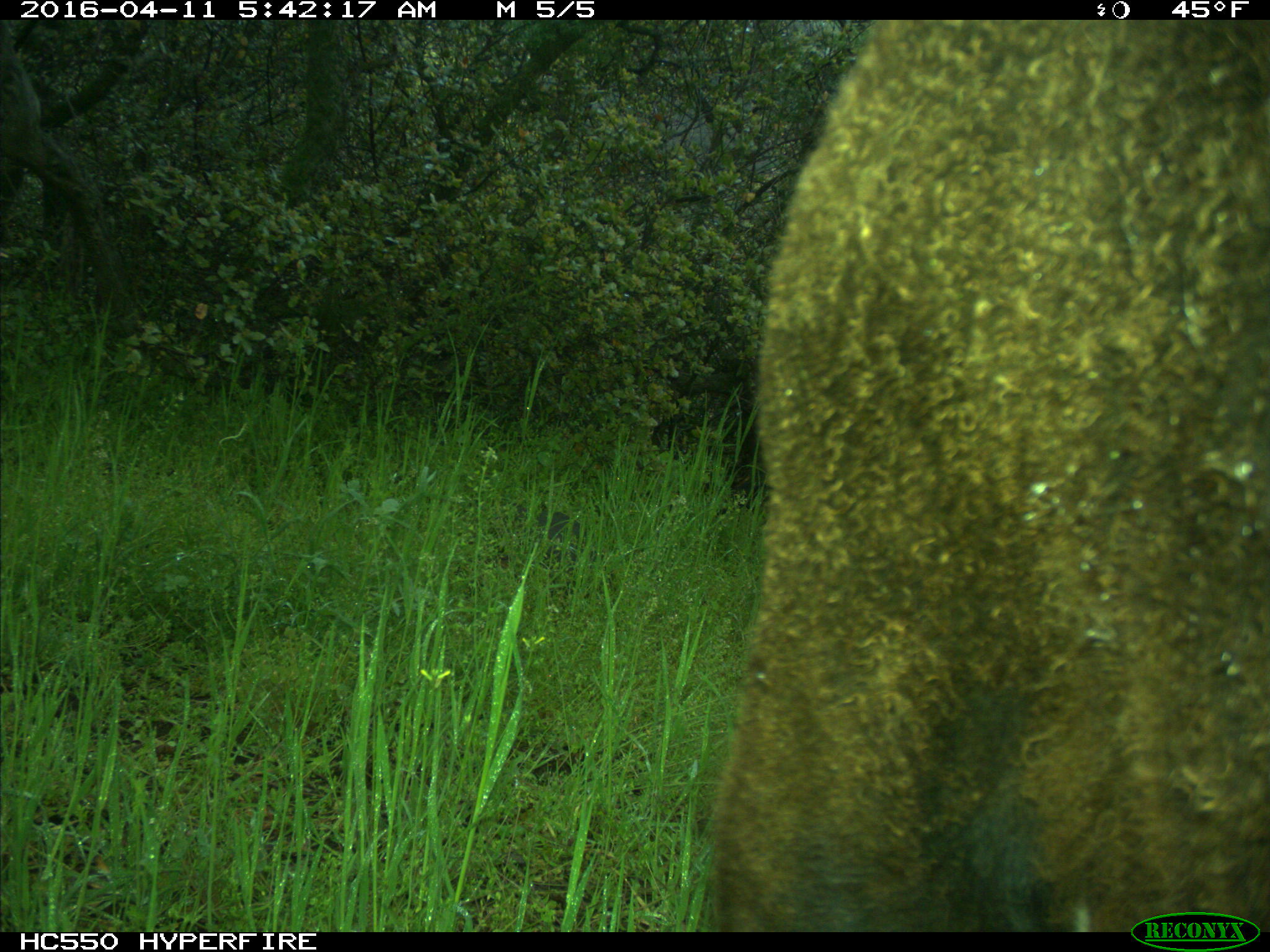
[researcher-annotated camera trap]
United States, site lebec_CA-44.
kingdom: Animalia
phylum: Chordata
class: Mammalia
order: Artiodactyla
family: Bovidae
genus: Bos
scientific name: Bos taurus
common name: domestic cow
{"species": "Bos taurus (domestic cow)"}